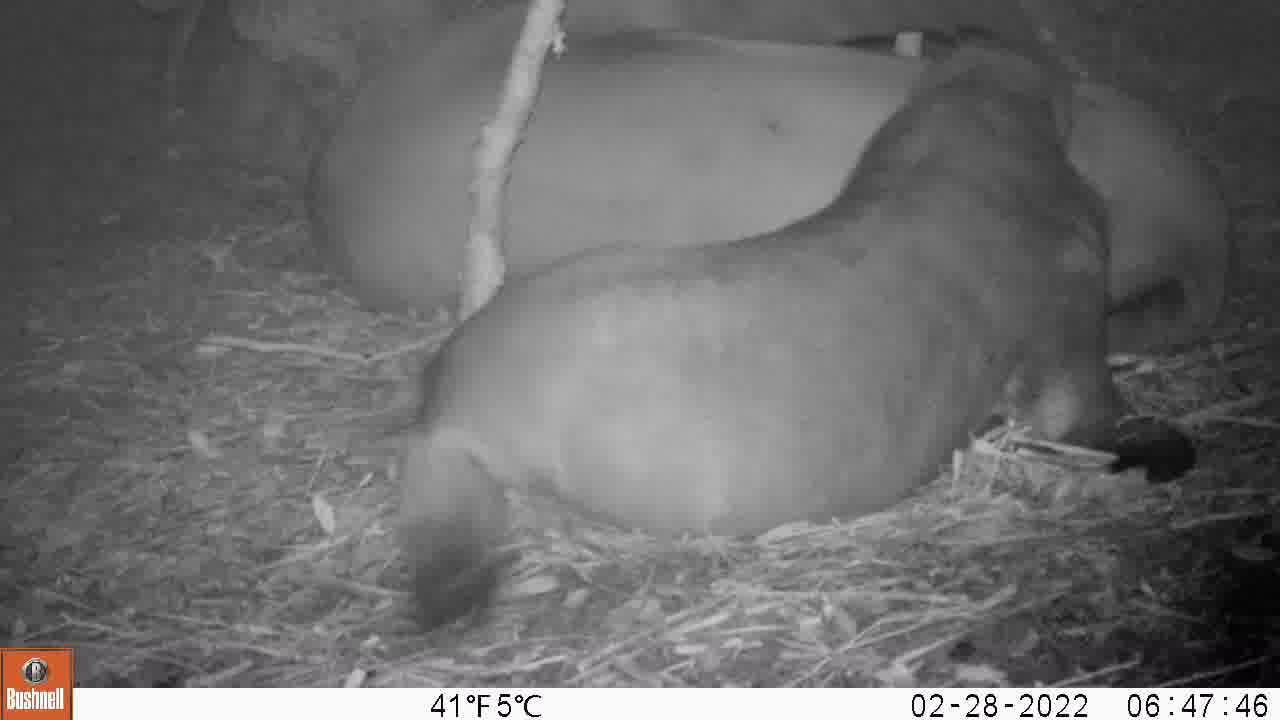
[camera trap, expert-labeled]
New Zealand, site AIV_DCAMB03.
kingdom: Animalia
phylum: Chordata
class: Mammalia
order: Carnivora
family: Otariidae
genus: Phocarctos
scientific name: Phocarctos hookeri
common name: new zealand sea lion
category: sealion